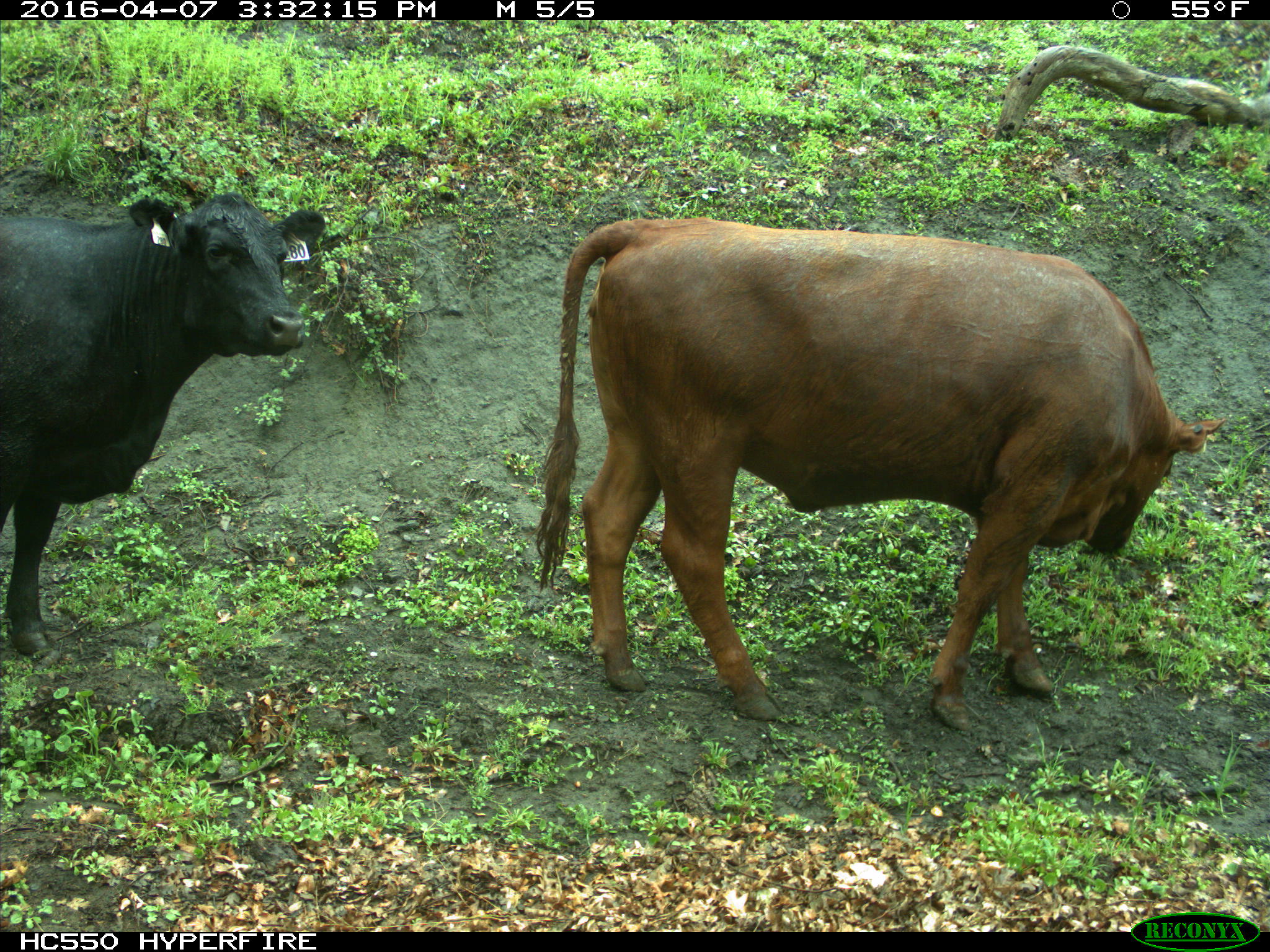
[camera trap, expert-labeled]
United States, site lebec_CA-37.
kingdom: Animalia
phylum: Chordata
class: Mammalia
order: Artiodactyla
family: Bovidae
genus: Bos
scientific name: Bos taurus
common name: domestic cow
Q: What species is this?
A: Bos taurus (domestic cow).